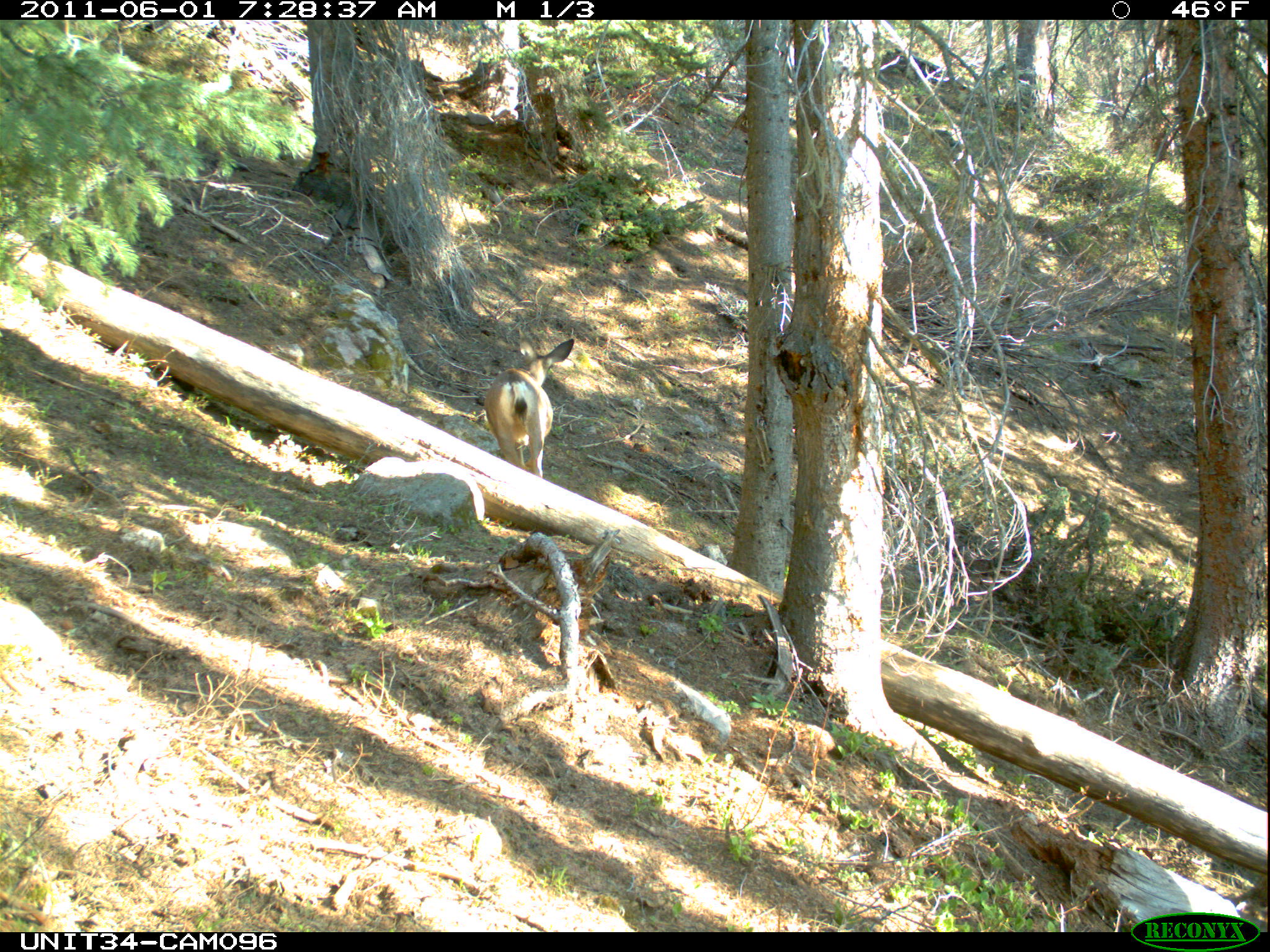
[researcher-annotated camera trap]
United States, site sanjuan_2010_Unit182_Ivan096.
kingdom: Animalia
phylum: Chordata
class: Mammalia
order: Artiodactyla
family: Cervidae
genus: Odocoileus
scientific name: Odocoileus hemionus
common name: mule deer